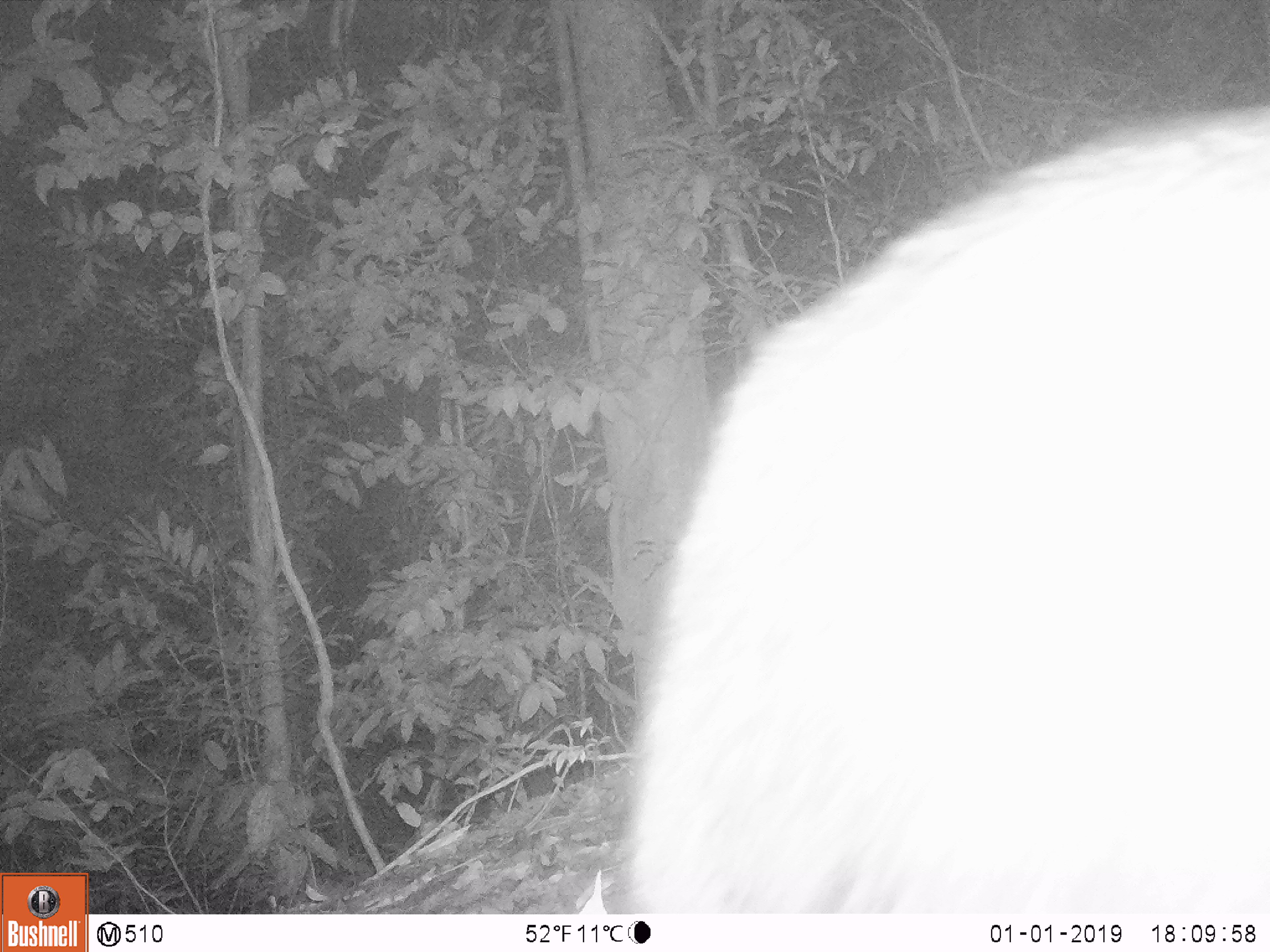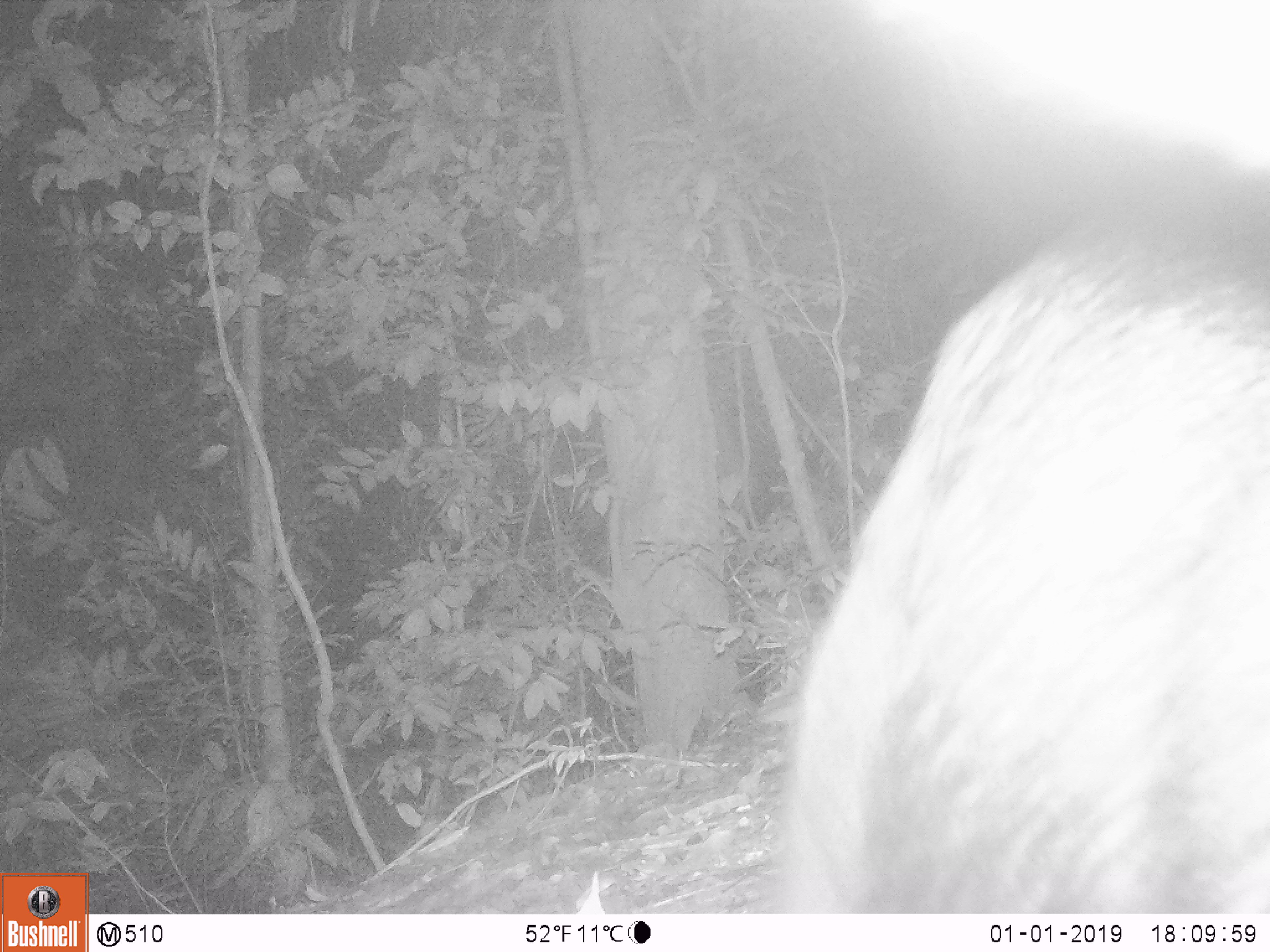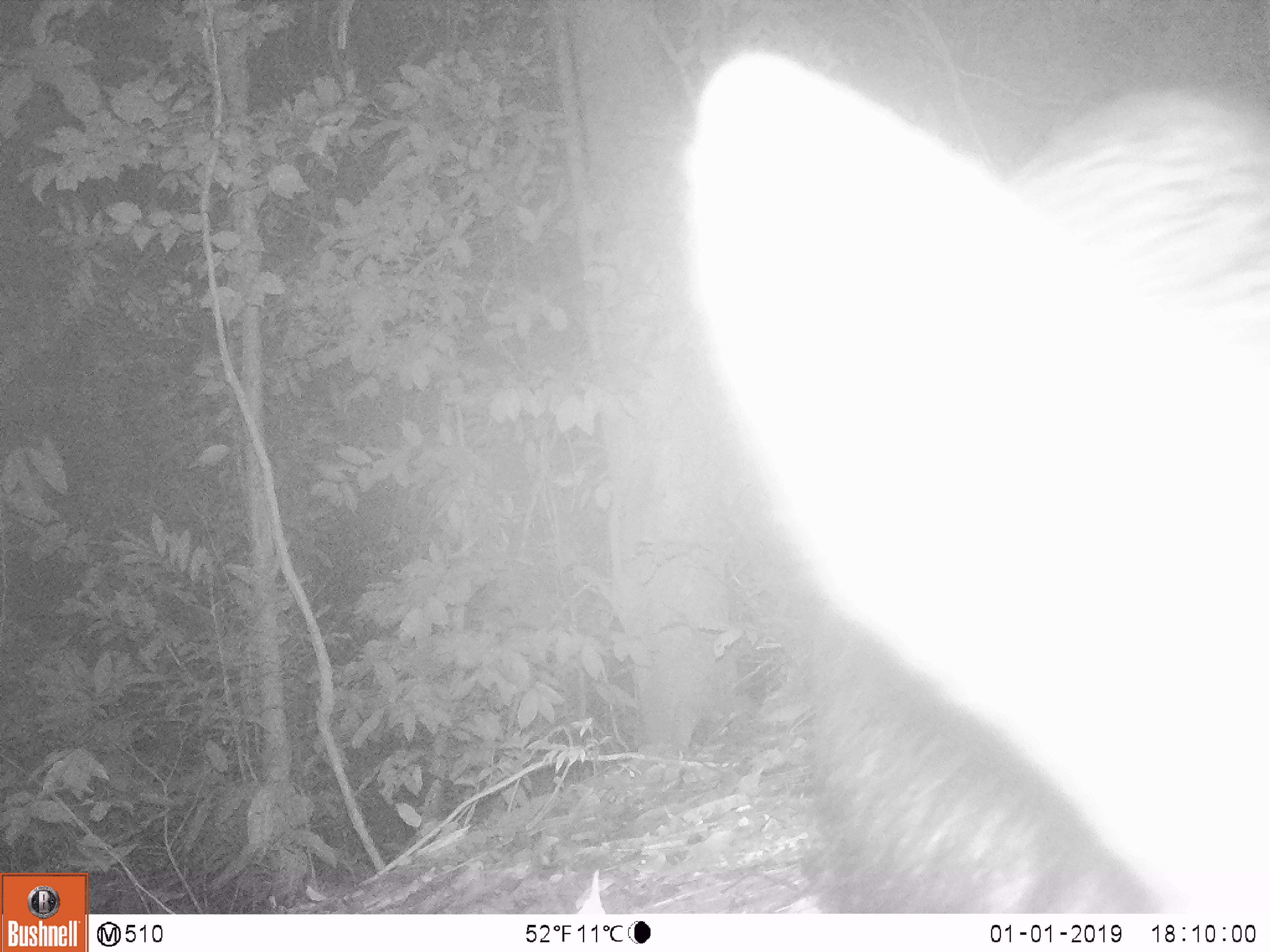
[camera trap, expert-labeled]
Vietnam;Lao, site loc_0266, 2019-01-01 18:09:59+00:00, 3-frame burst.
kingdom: Animalia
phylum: Chordata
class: Mammalia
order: Artiodactyla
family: Bovidae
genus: Capricornis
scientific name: Capricornis sumatraensis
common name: chinese serow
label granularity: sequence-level